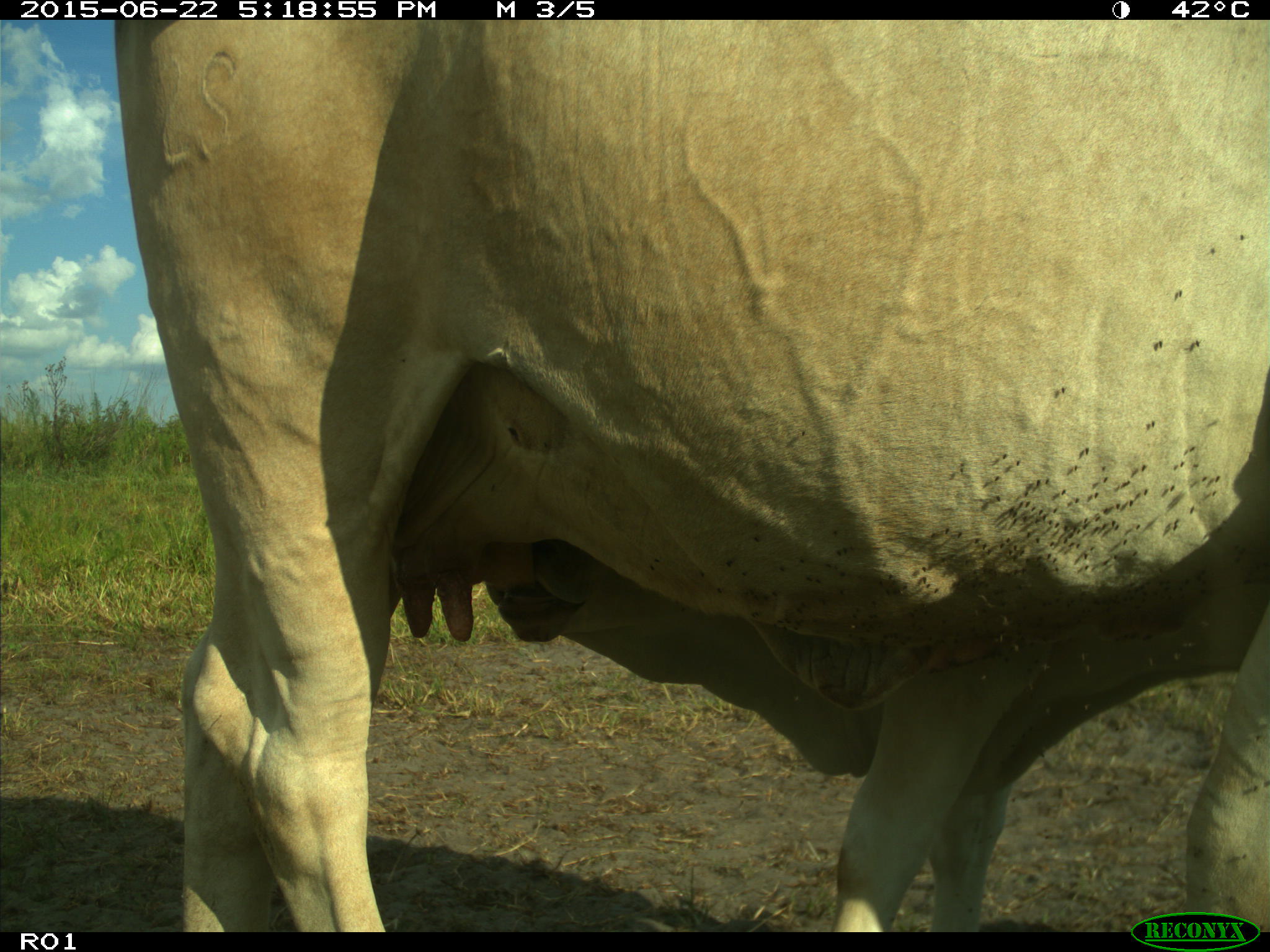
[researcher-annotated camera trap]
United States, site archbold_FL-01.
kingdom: Animalia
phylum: Chordata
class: Mammalia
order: Artiodactyla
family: Bovidae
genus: Bos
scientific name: Bos taurus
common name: domestic cow